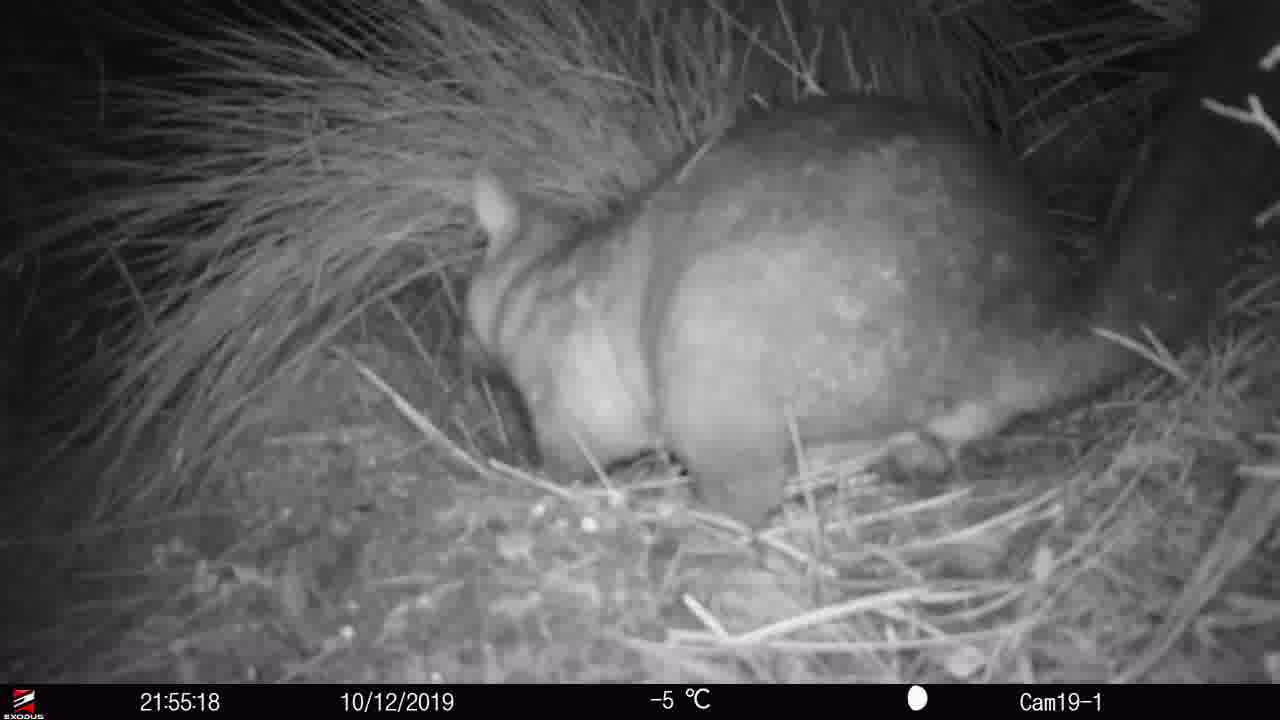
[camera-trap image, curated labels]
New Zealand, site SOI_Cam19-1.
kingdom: Animalia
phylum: Chordata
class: Mammalia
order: Diprotodontia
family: Phalangeridae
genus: Trichosurus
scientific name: Trichosurus vulpecula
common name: common brushtail possum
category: possum